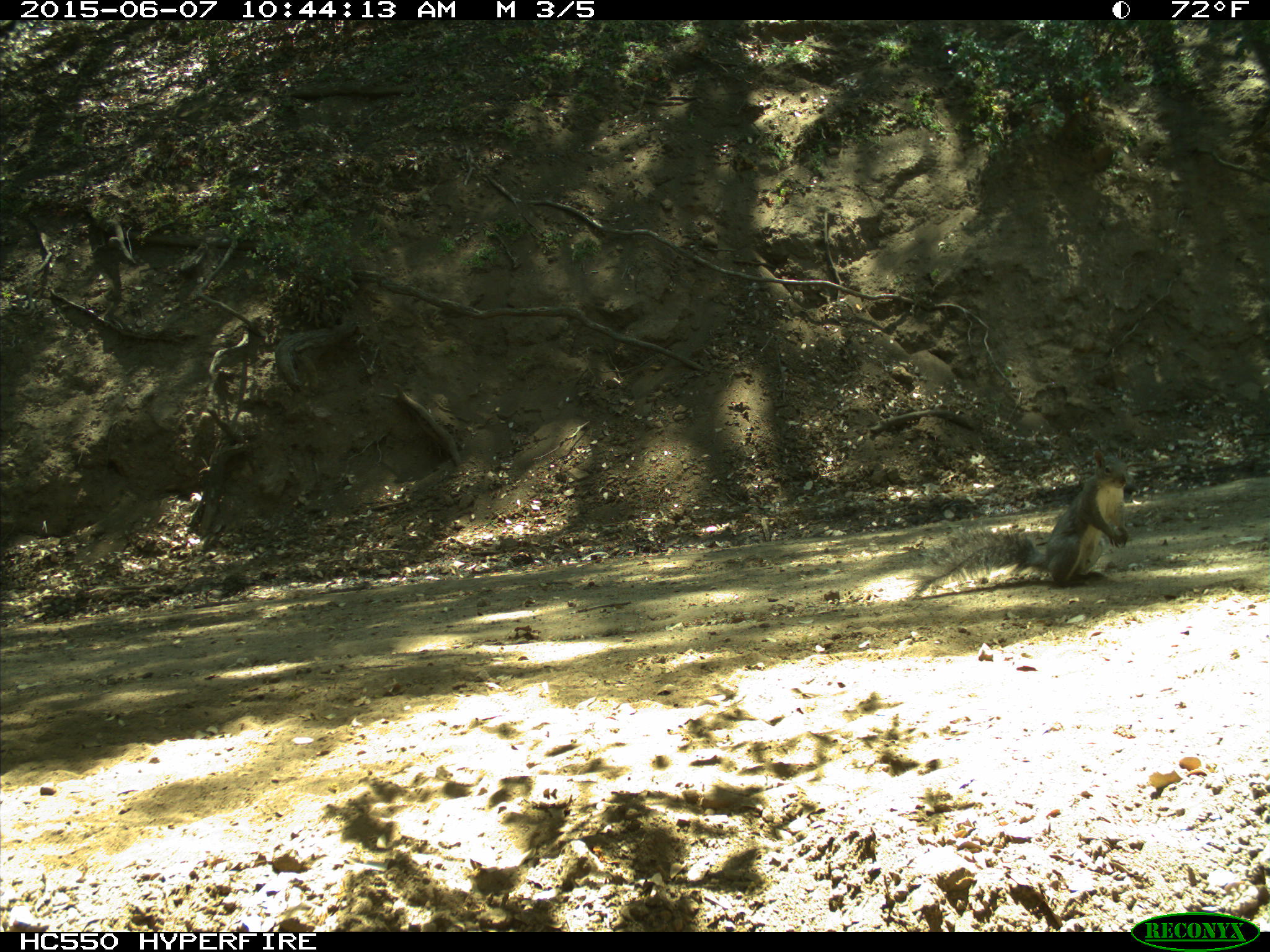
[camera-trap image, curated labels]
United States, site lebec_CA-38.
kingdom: Animalia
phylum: Chordata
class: Mammalia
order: Rodentia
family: Sciuridae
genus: Sciurus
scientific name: Sciurus carolinensis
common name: eastern gray squirrel